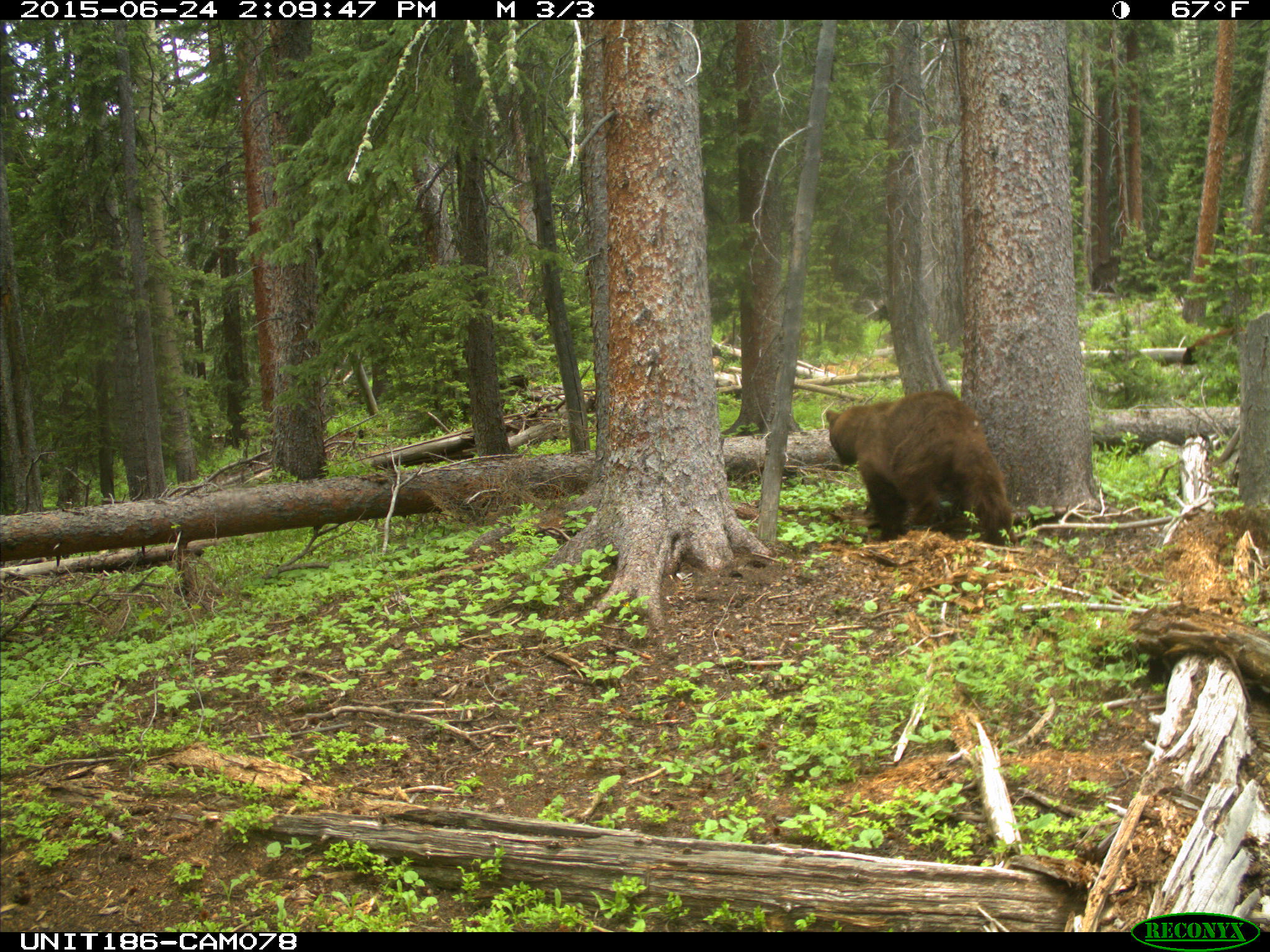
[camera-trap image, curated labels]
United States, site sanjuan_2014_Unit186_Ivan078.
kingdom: Animalia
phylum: Chordata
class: Mammalia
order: Carnivora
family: Ursidae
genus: Ursus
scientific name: Ursus americanus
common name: american black bear